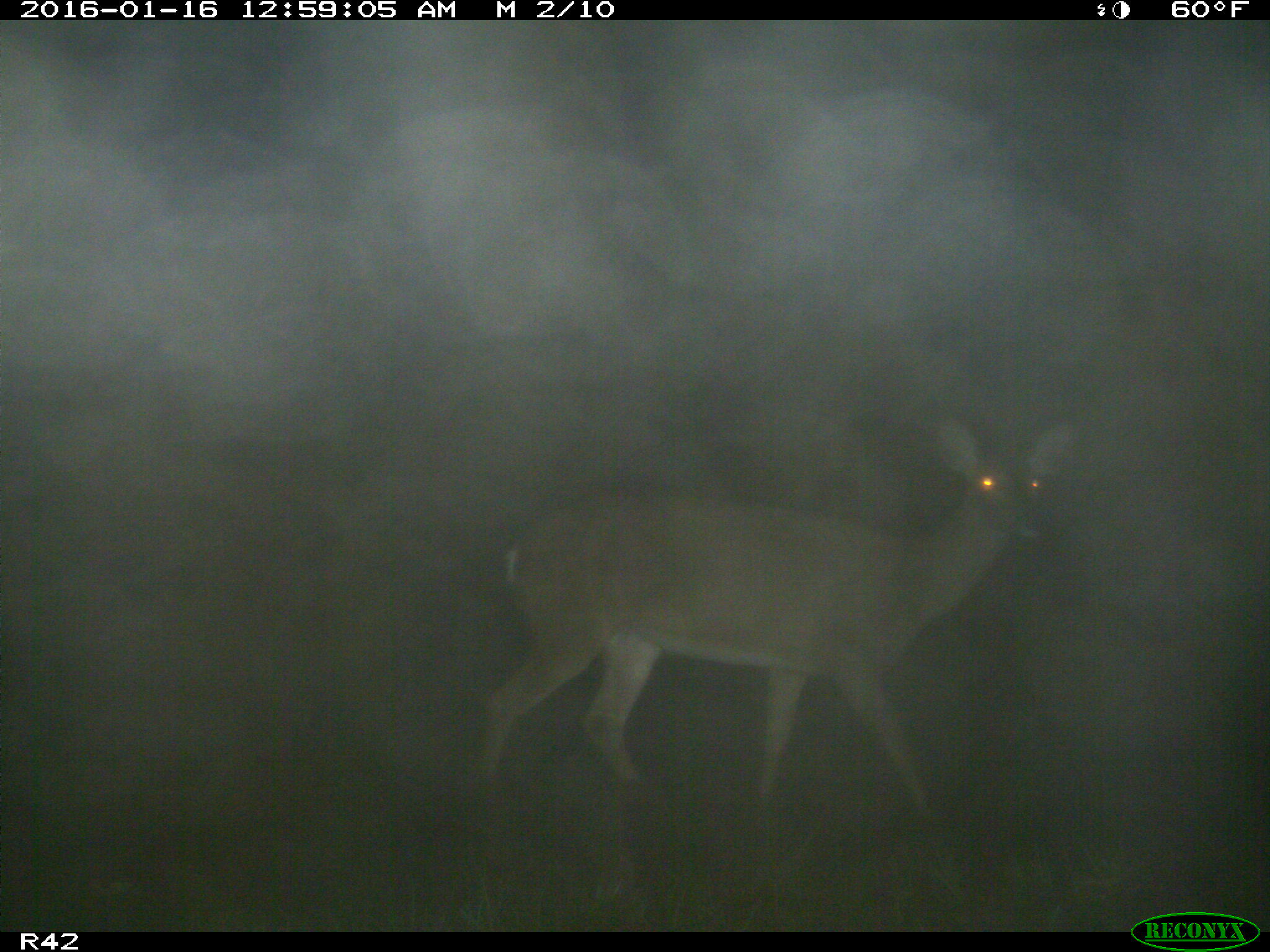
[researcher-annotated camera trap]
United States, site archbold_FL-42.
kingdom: Animalia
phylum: Chordata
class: Mammalia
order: Artiodactyla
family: Cervidae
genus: Odocoileus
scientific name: Odocoileus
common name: deer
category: unidentified deer